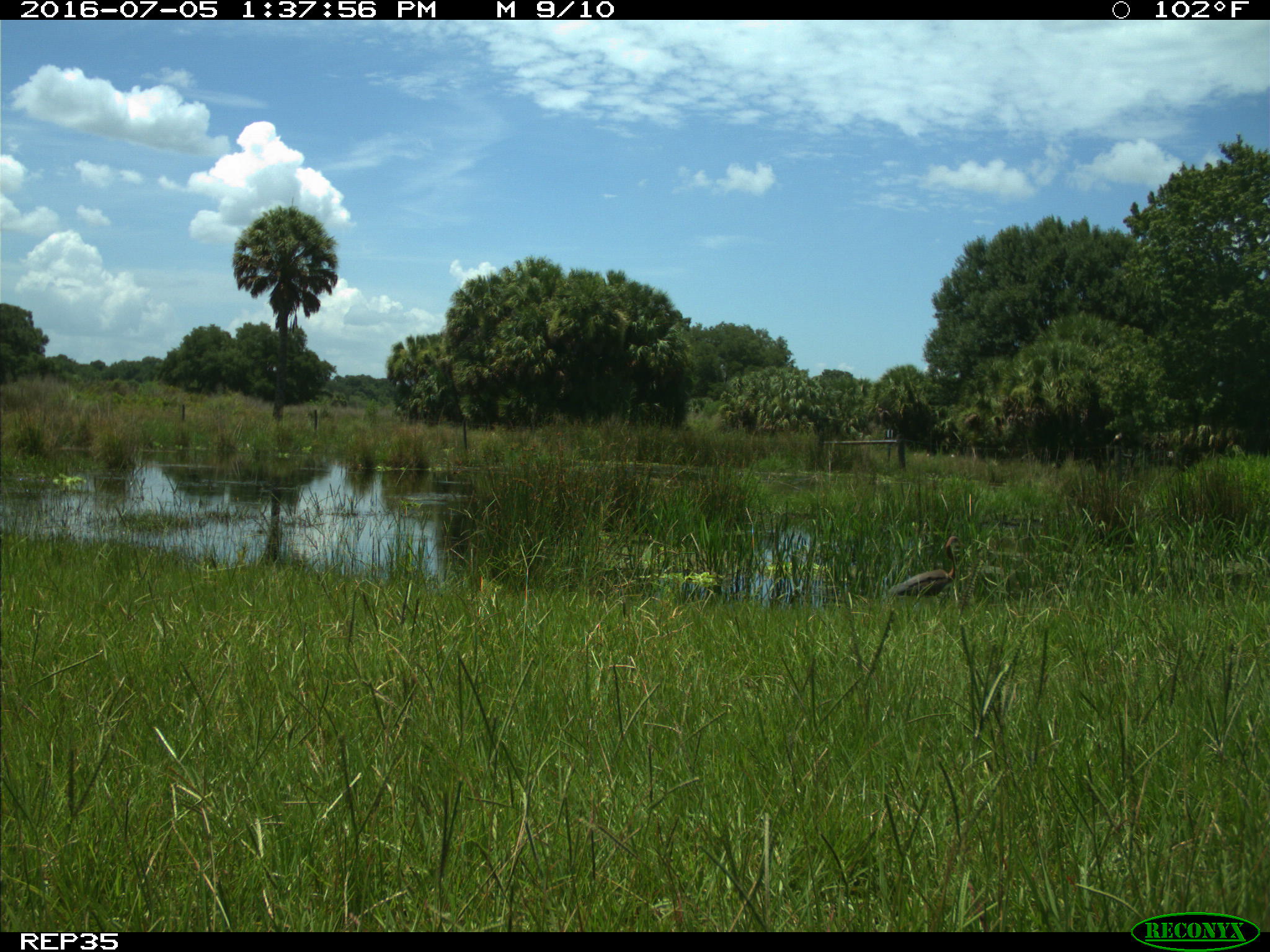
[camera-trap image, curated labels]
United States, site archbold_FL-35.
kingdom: Animalia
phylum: Chordata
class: Aves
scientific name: Aves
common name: birds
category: unidentified bird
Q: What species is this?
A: Unidentified bird (birds) (Aves).